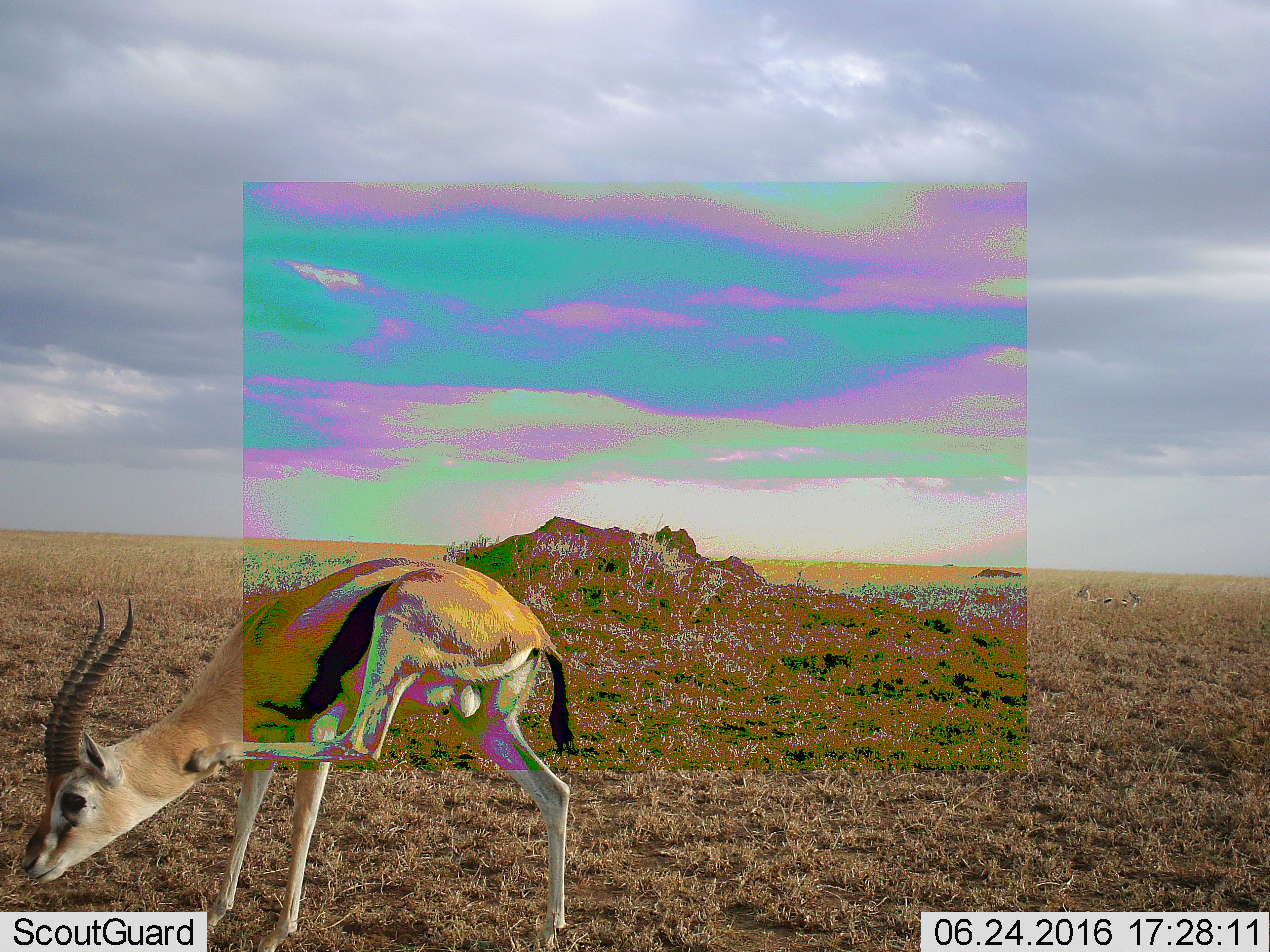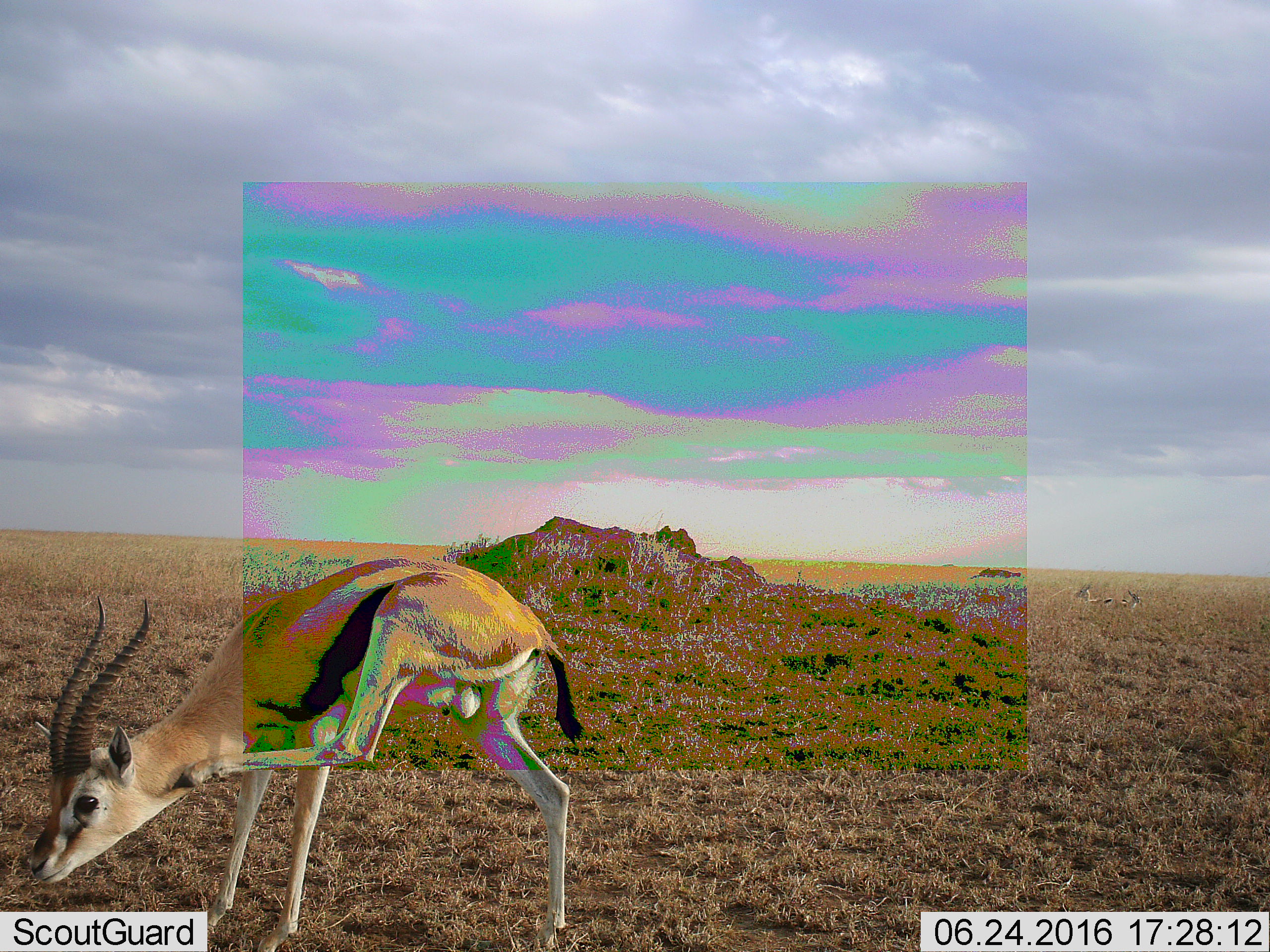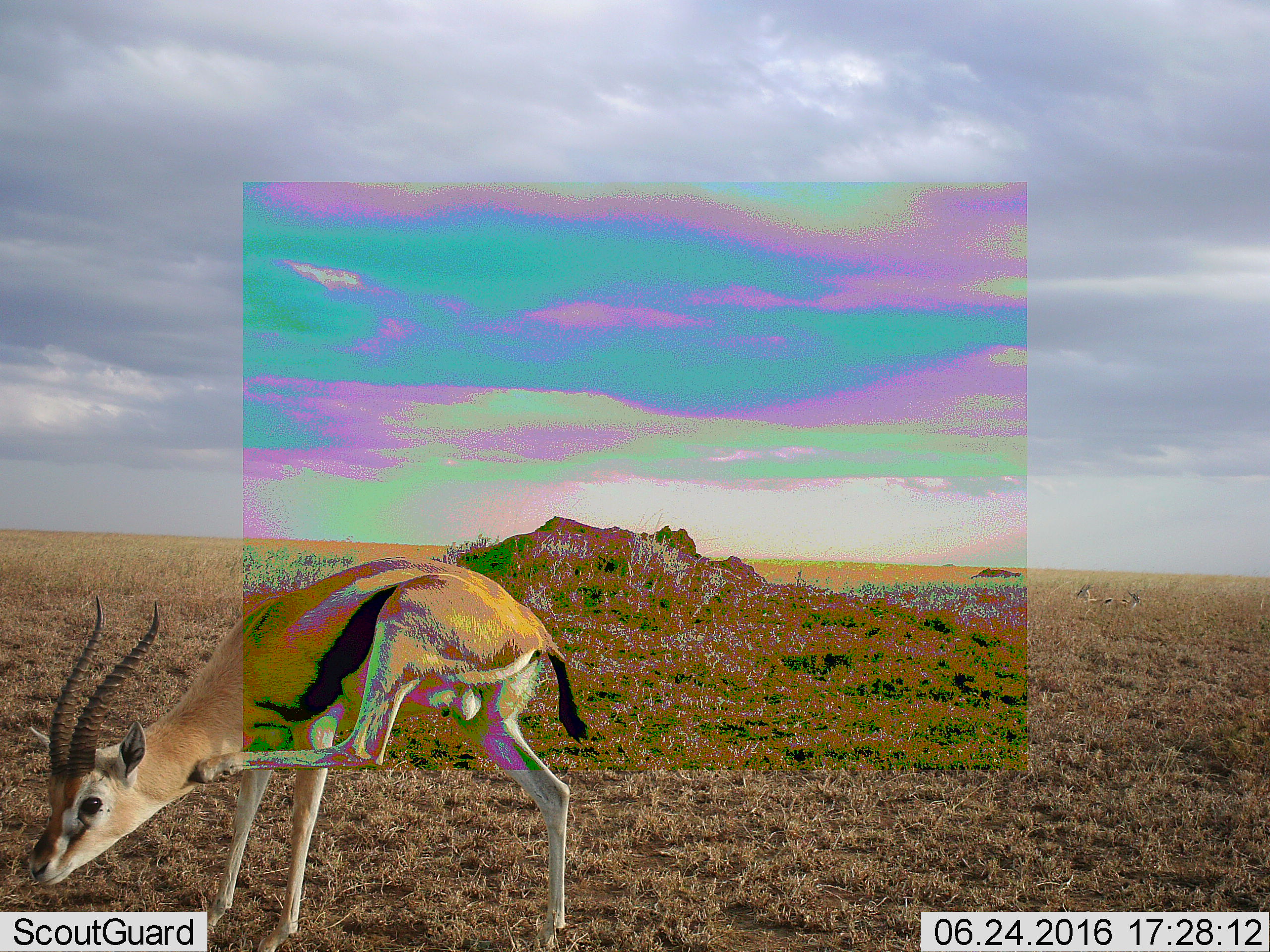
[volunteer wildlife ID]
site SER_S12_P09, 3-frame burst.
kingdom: Animalia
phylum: Chordata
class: Mammalia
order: Artiodactyla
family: Bovidae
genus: Eudorcas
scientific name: Eudorcas thomsonii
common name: thomson's gazelle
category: gazellethomsons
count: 1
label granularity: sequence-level